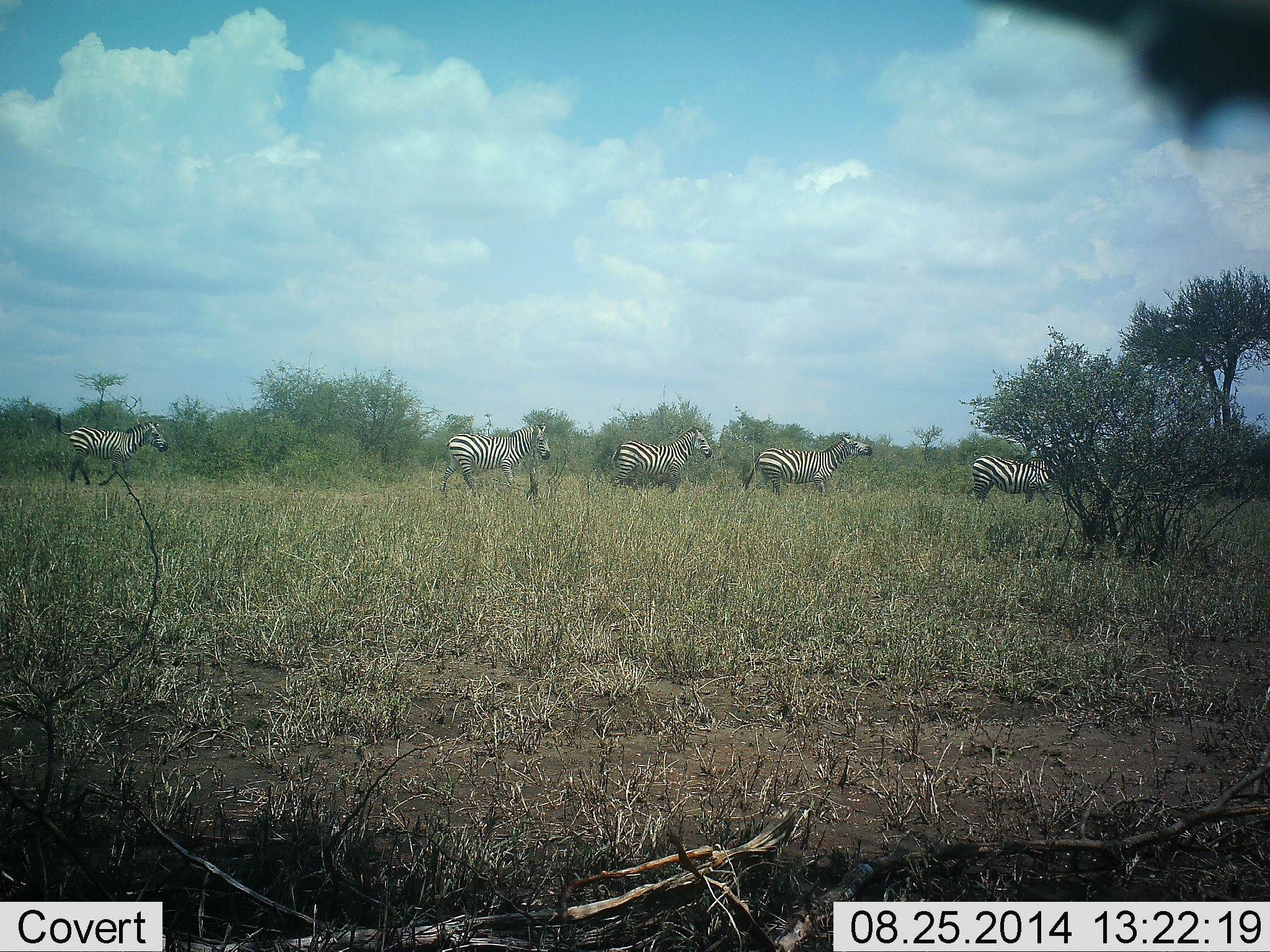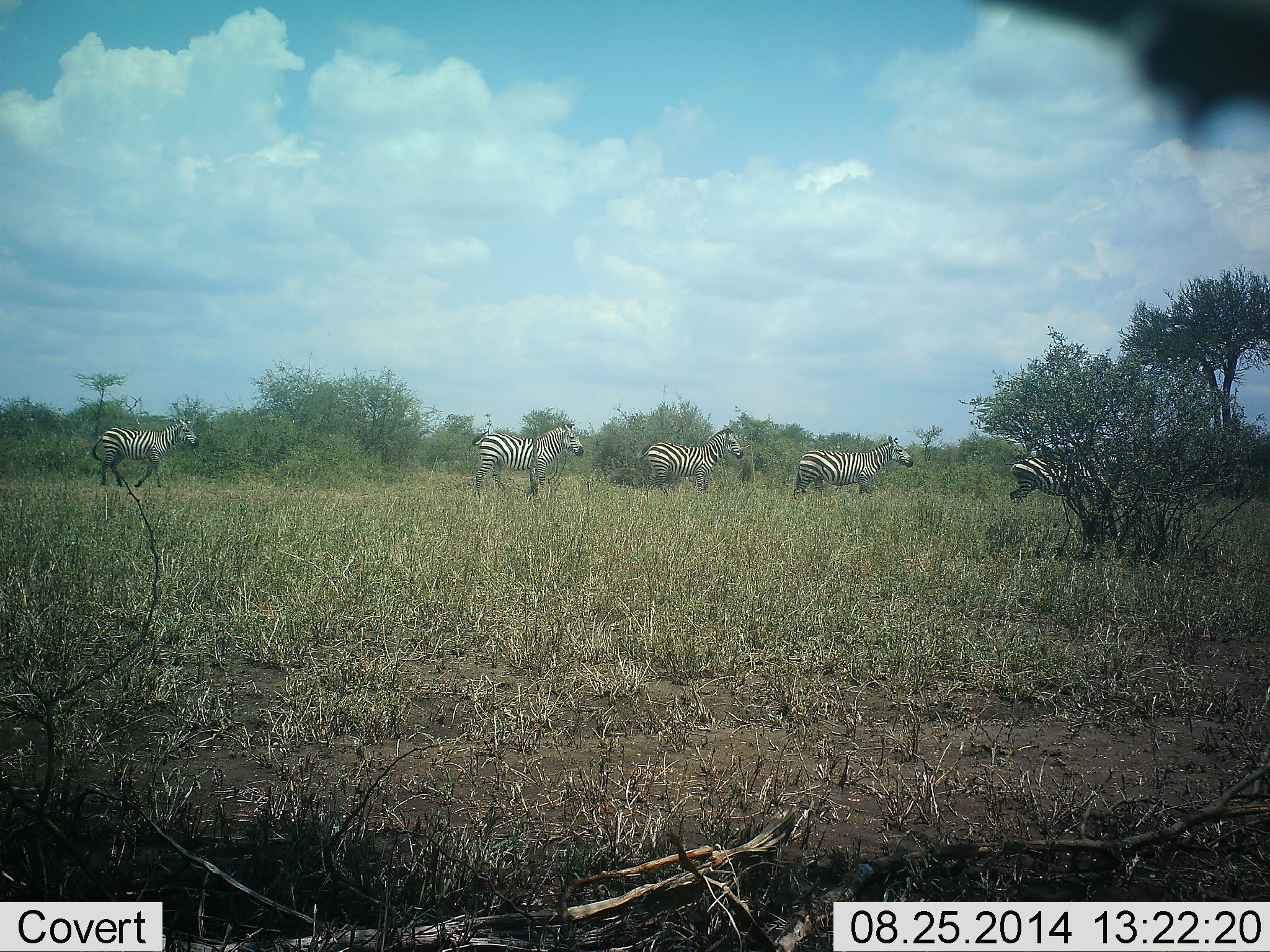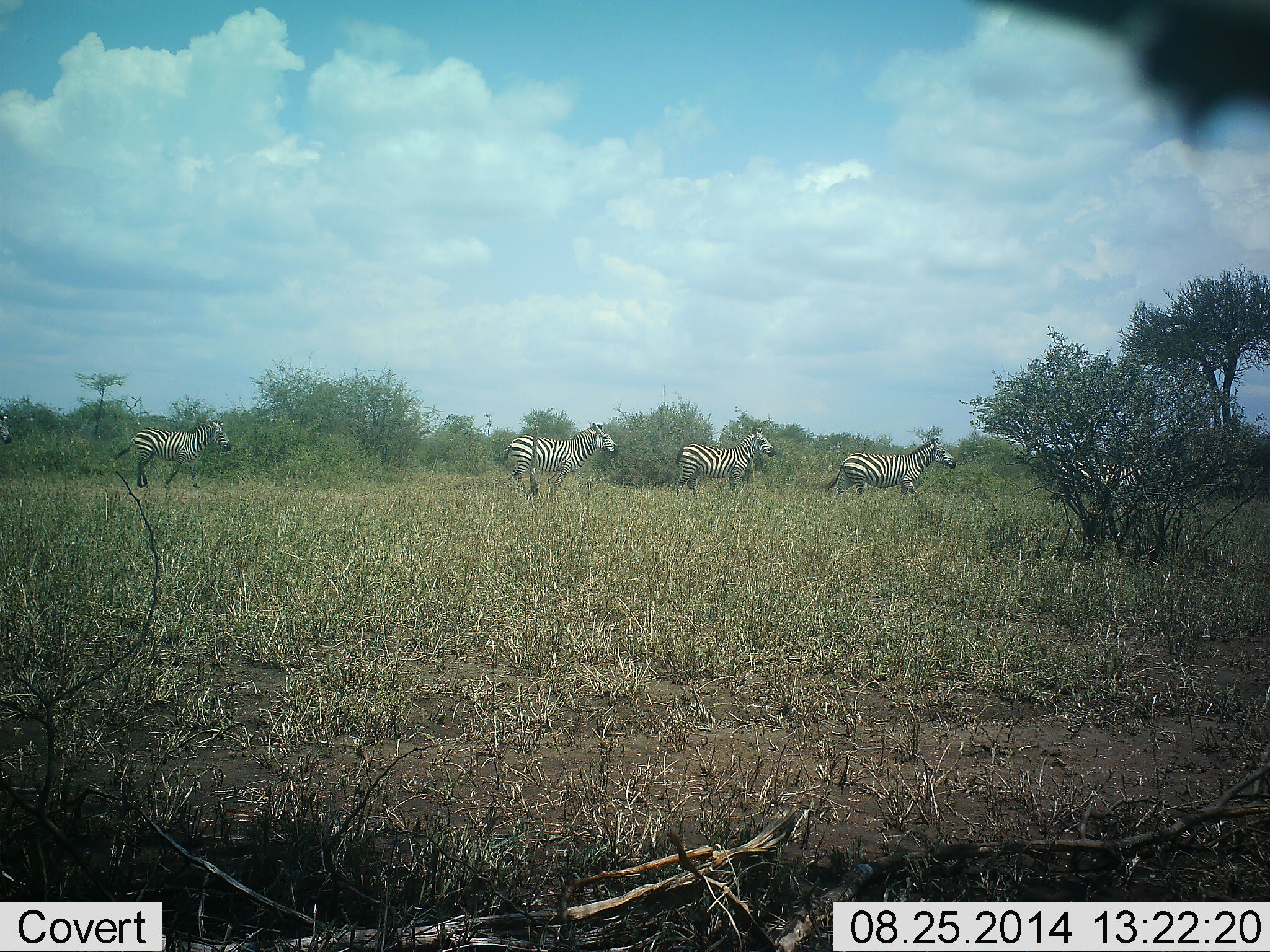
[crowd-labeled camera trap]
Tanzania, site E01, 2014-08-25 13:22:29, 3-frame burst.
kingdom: Animalia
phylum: Chordata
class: Mammalia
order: Perissodactyla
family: Equidae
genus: Equus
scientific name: Equus quagga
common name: plains zebra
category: zebra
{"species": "zebra (plains zebra) (Equus quagga)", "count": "5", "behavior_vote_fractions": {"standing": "0%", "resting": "0%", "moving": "100%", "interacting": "0%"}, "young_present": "0%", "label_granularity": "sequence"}